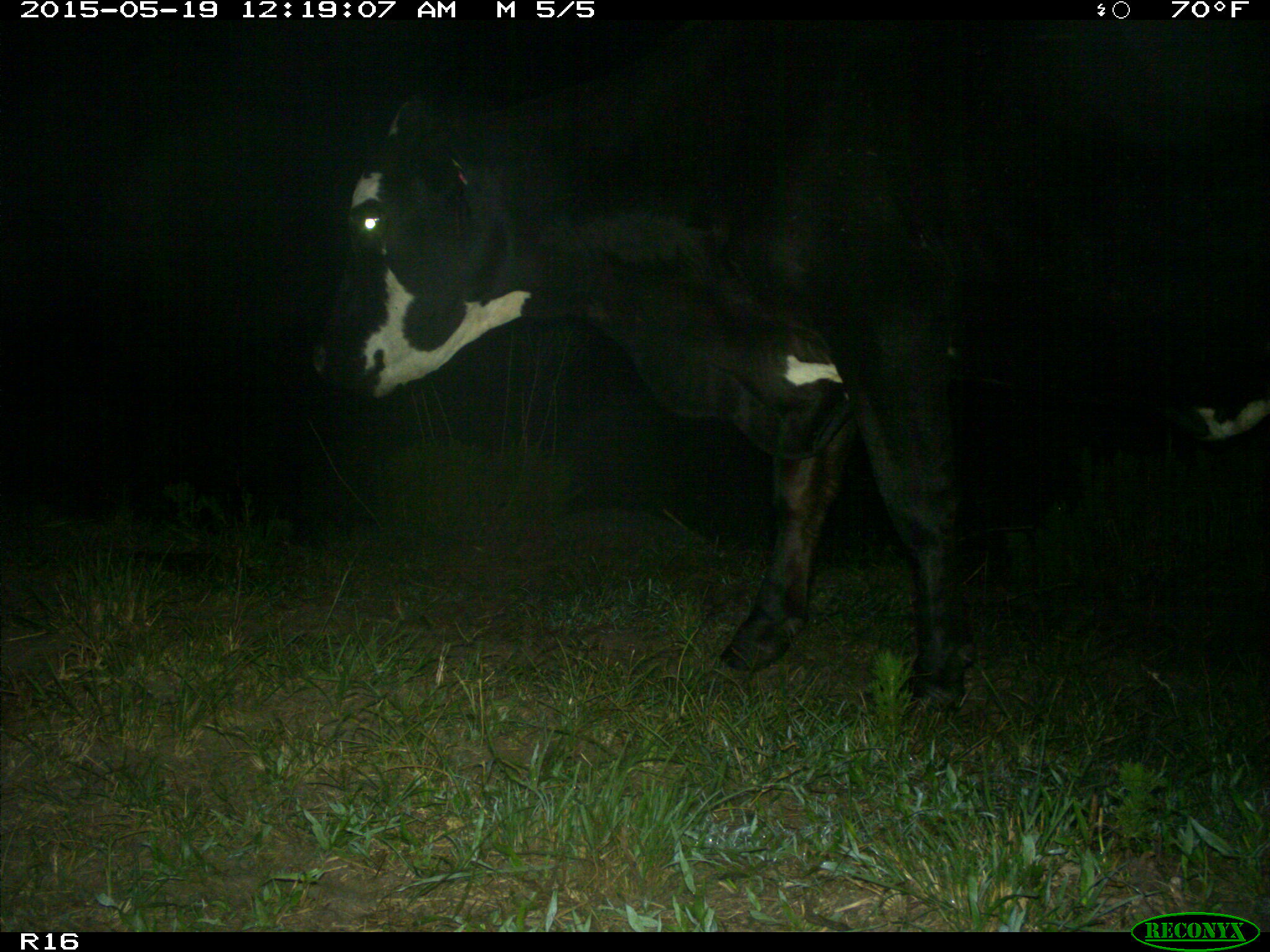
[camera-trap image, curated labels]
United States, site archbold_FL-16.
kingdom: Animalia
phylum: Chordata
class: Mammalia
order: Artiodactyla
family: Bovidae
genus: Bos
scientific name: Bos taurus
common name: domestic cow